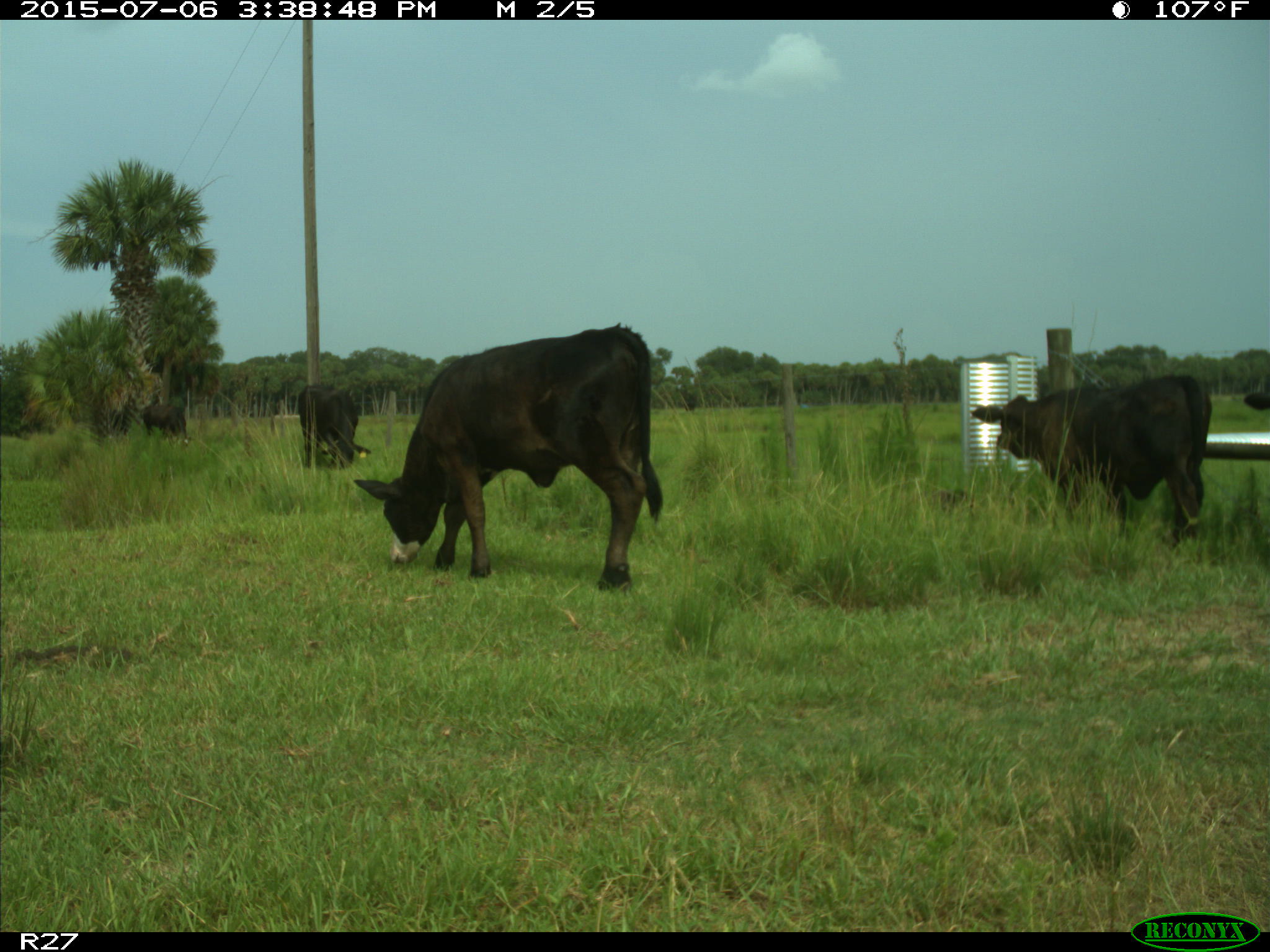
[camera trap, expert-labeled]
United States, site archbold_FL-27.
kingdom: Animalia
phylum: Chordata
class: Mammalia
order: Artiodactyla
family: Bovidae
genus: Bos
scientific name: Bos taurus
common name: domestic cow